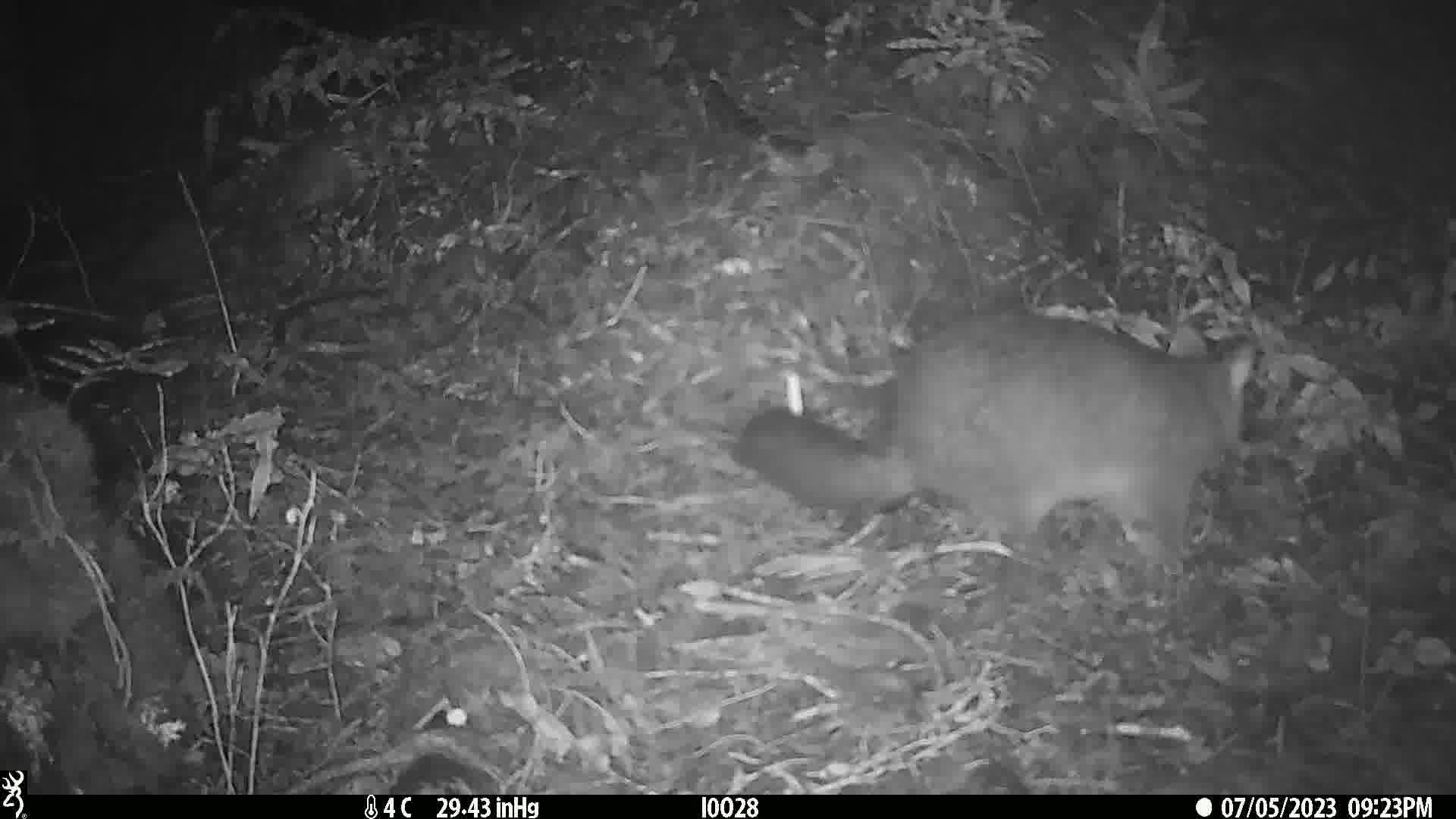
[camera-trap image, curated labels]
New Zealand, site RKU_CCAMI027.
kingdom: Animalia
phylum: Chordata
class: Mammalia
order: Diprotodontia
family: Phalangeridae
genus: Trichosurus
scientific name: Trichosurus vulpecula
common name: common brushtail possum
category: possum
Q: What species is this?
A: Possum (common brushtail possum) (Trichosurus vulpecula).